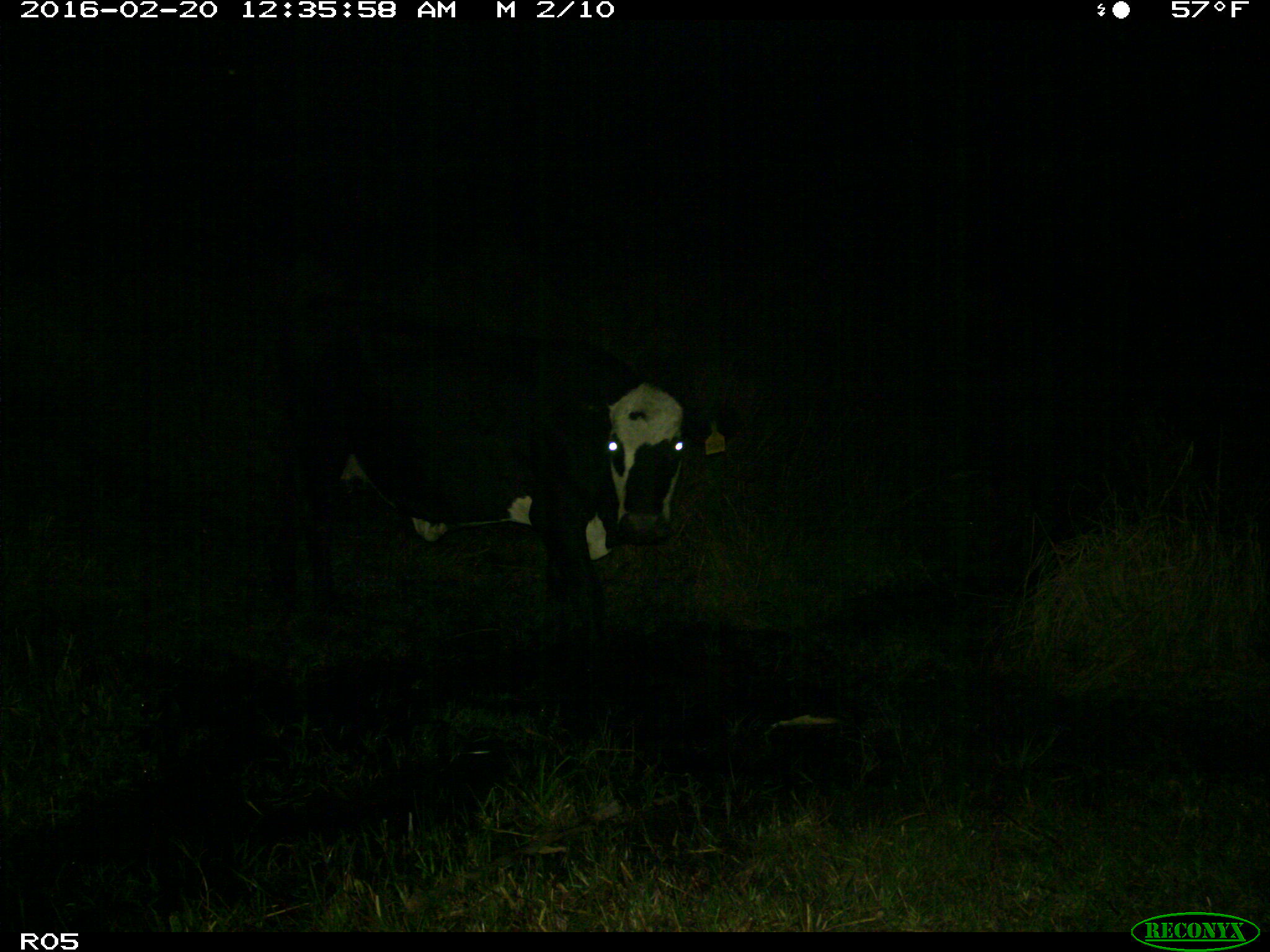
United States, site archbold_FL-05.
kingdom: Animalia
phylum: Chordata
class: Mammalia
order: Artiodactyla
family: Bovidae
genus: Bos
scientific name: Bos taurus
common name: domestic cow